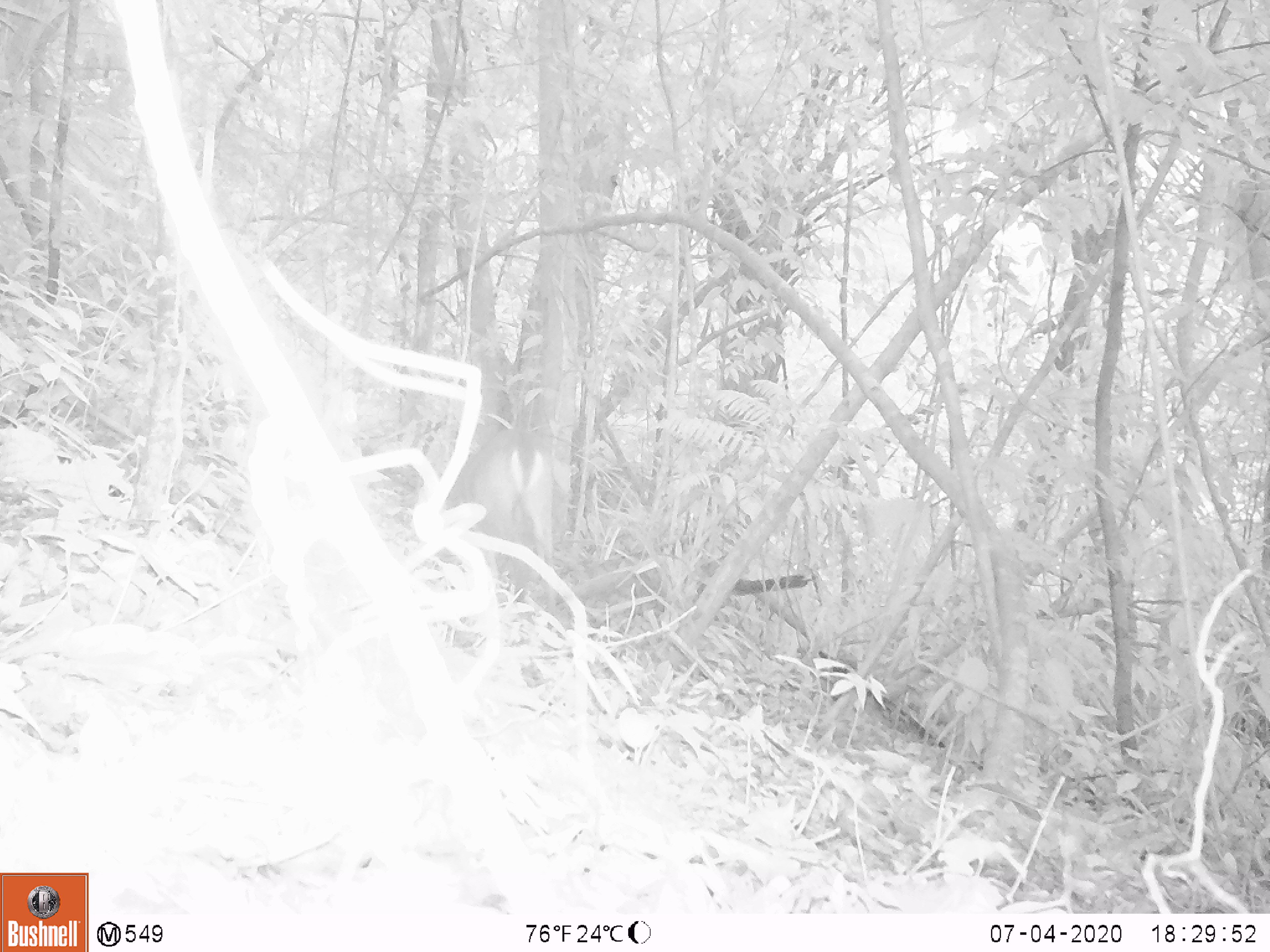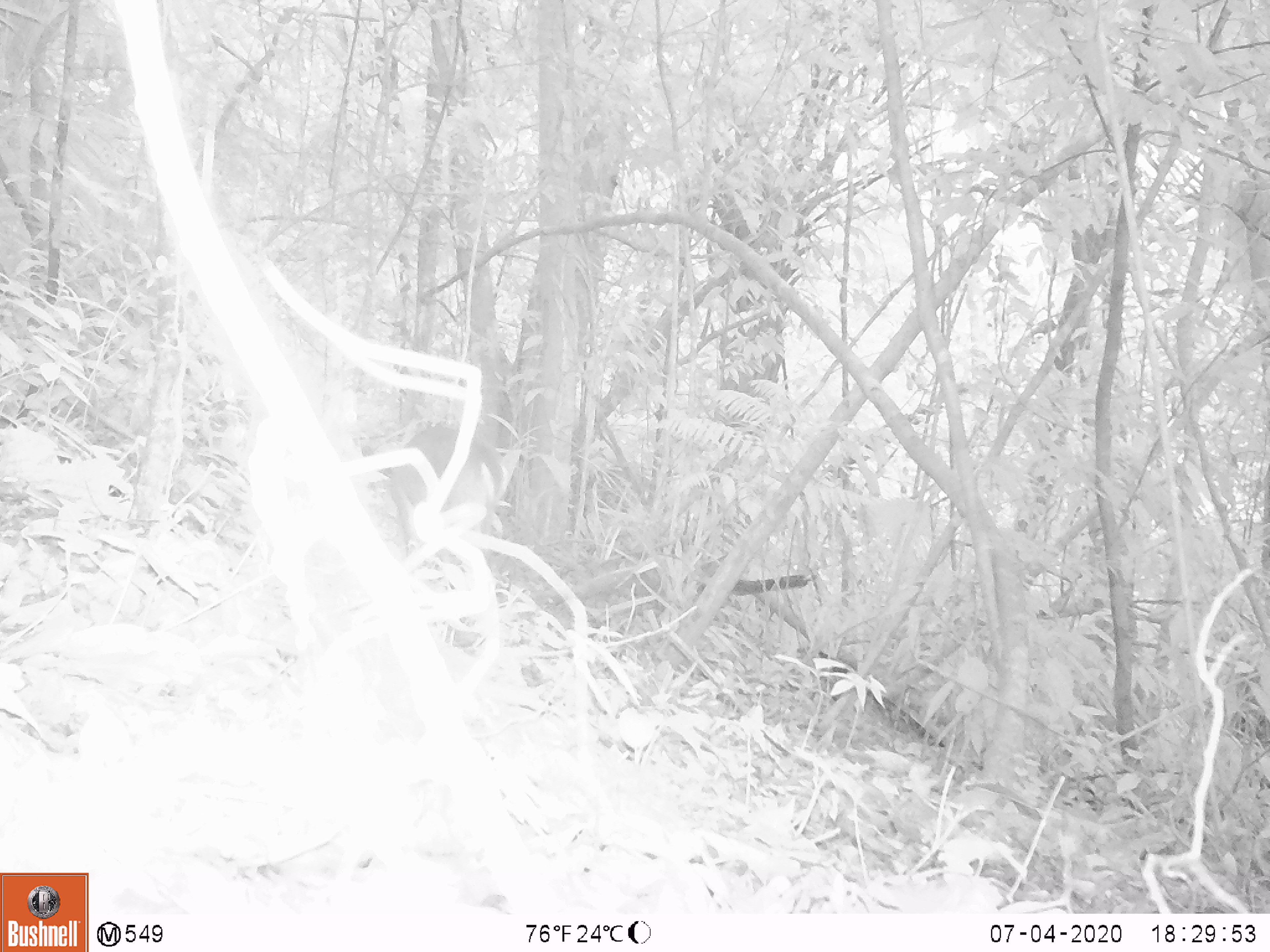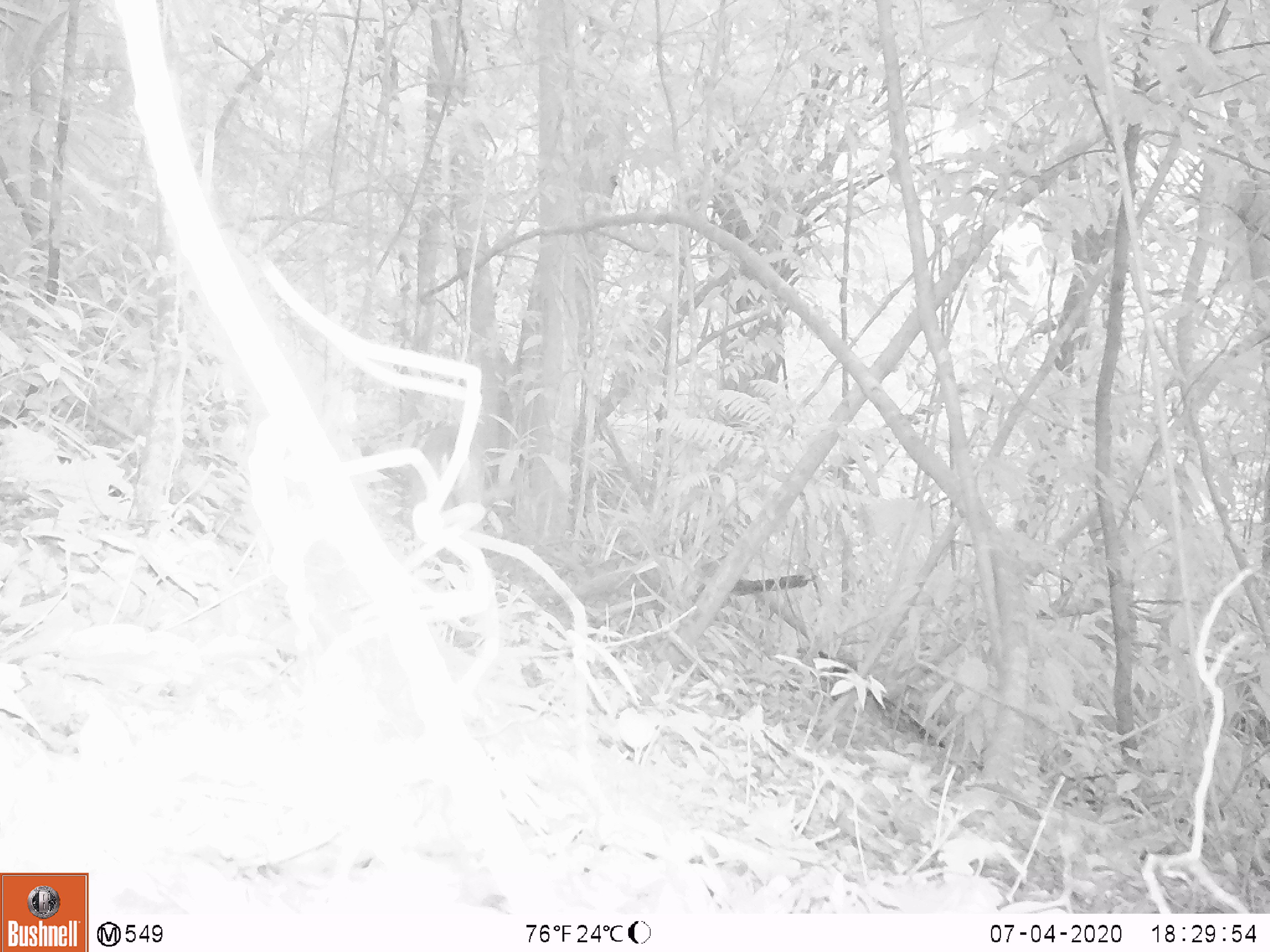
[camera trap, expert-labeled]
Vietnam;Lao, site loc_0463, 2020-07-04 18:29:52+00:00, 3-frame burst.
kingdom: Animalia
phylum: Chordata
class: Mammalia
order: Artiodactyla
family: Cervidae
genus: Muntiacus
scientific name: Muntiacus vuquangensis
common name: large-antlered muntjac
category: large antlered muntjac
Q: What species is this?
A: Large antlered muntjac (large-antlered muntjac) (Muntiacus vuquangensis).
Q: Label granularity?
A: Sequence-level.